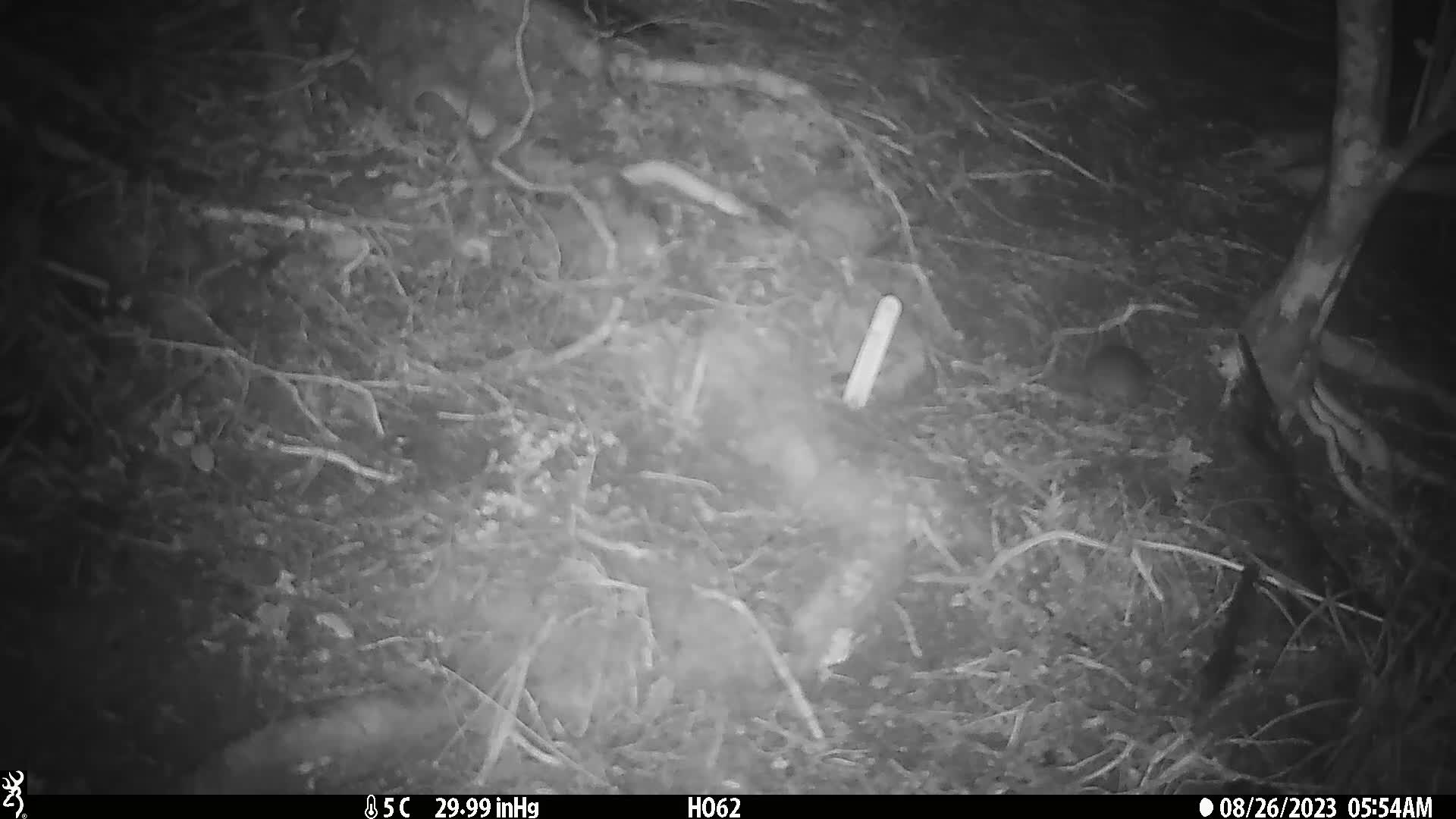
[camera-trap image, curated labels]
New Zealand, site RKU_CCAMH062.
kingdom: Animalia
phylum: Chordata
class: Mammalia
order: Rodentia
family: Muridae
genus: Rattus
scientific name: Rattus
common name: rat